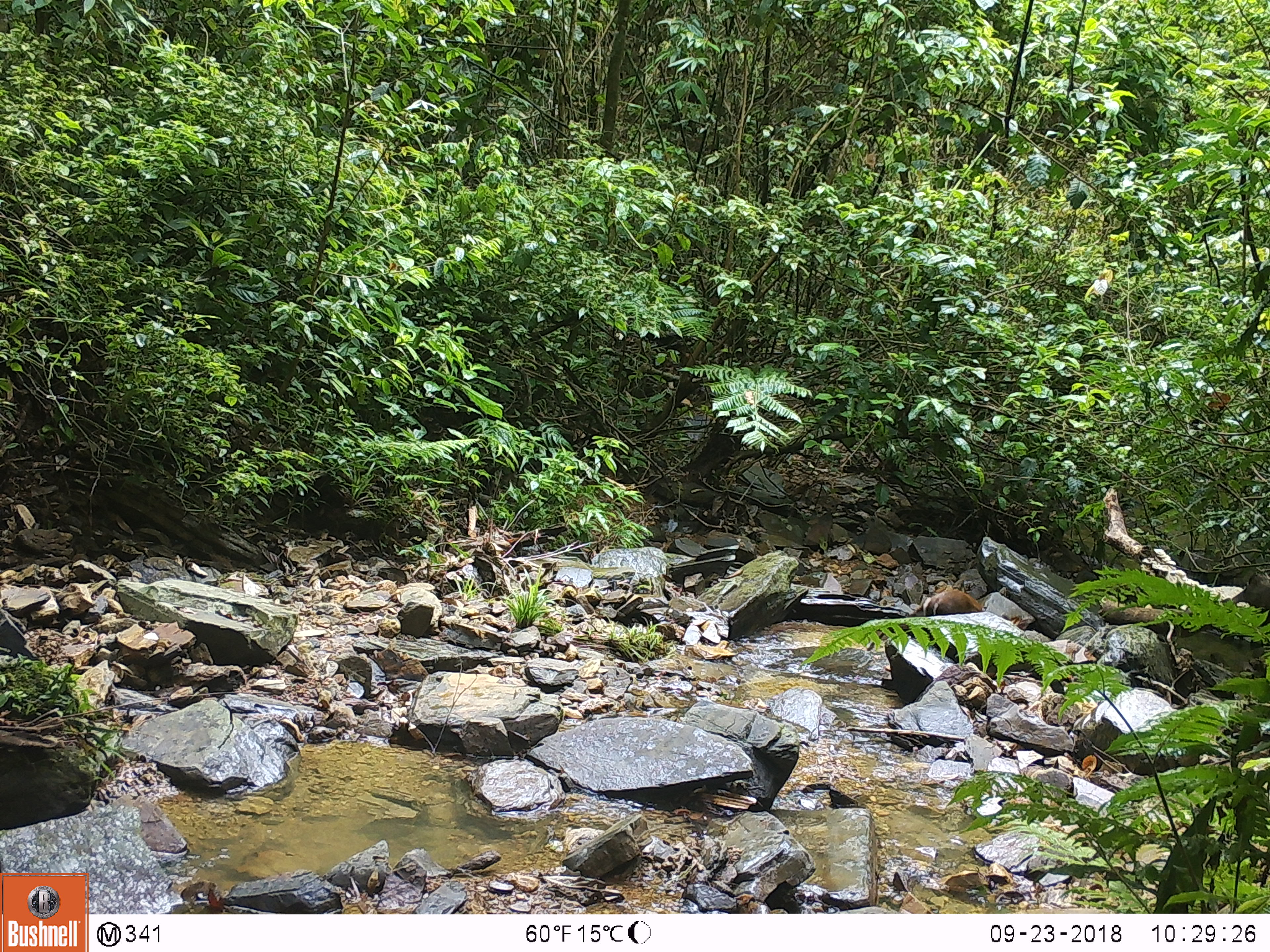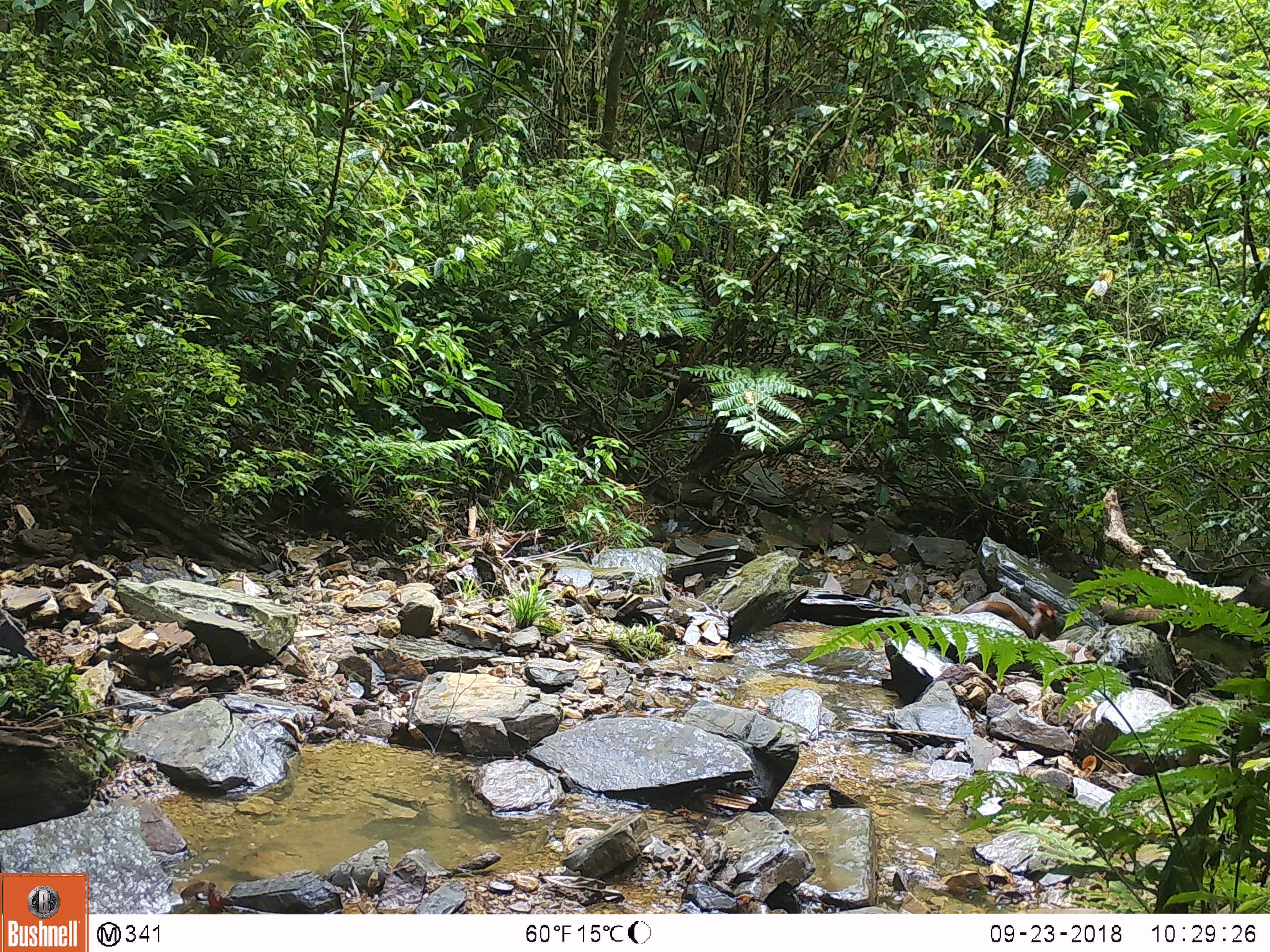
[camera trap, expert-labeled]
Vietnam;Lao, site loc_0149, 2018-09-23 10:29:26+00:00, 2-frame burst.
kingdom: Animalia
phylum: Chordata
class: Mammalia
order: Artiodactyla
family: Cervidae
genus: Muntiacus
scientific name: Muntiacus rooseveltorum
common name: roosevelt's muntjac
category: roosevelts muntjac group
Roosevelts muntjac group (roosevelt's muntjac) (Muntiacus rooseveltorum). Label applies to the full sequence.